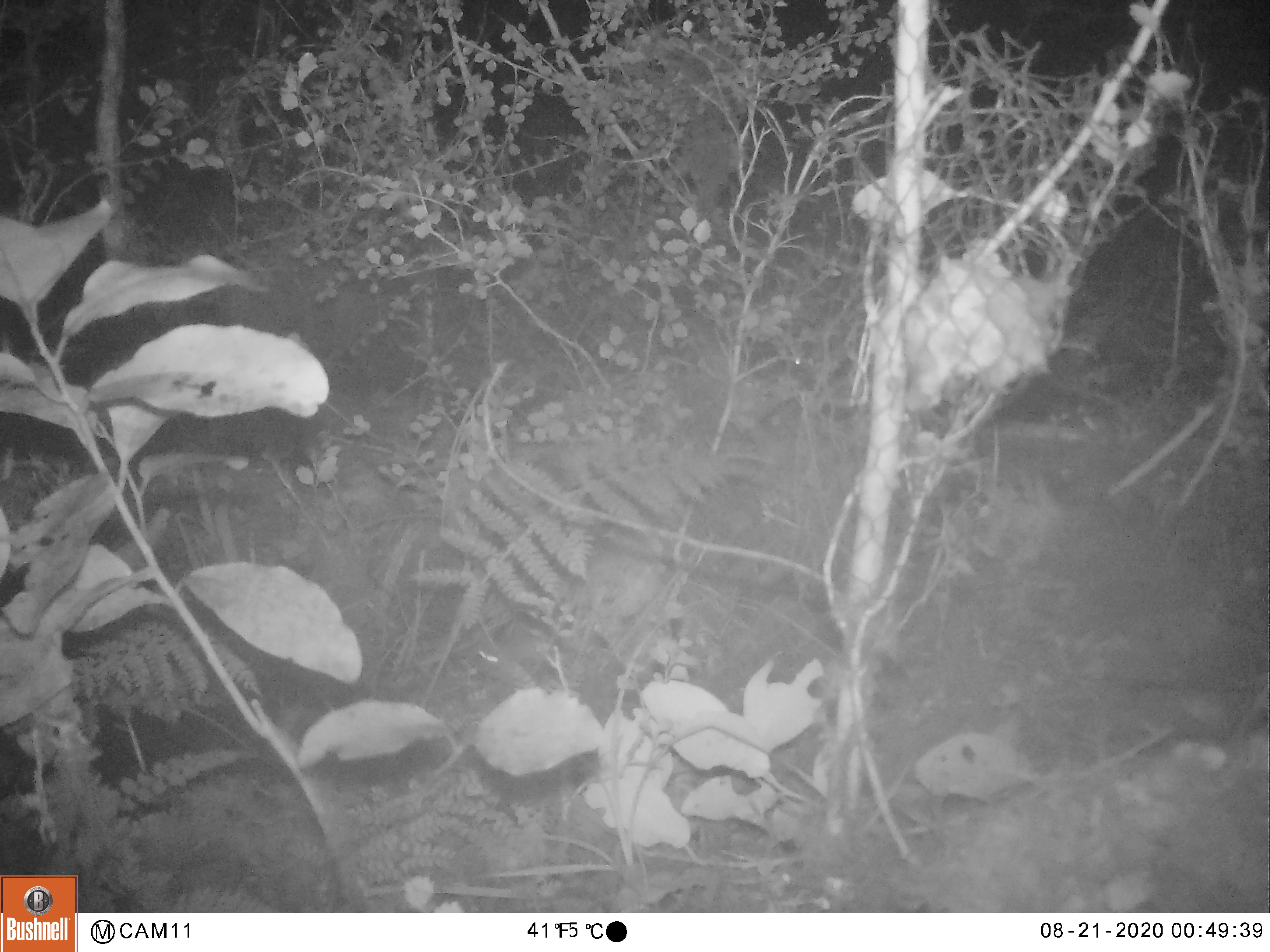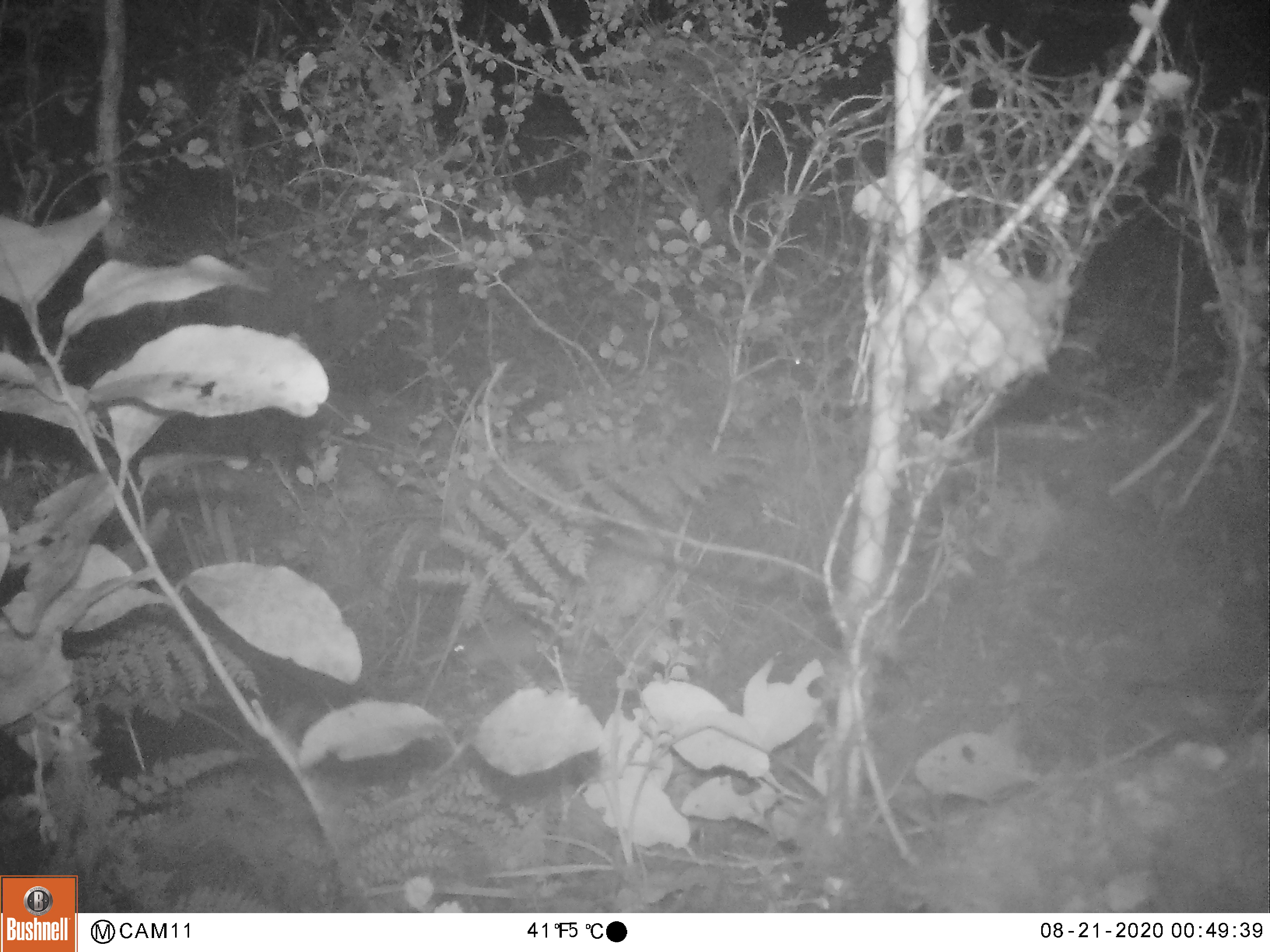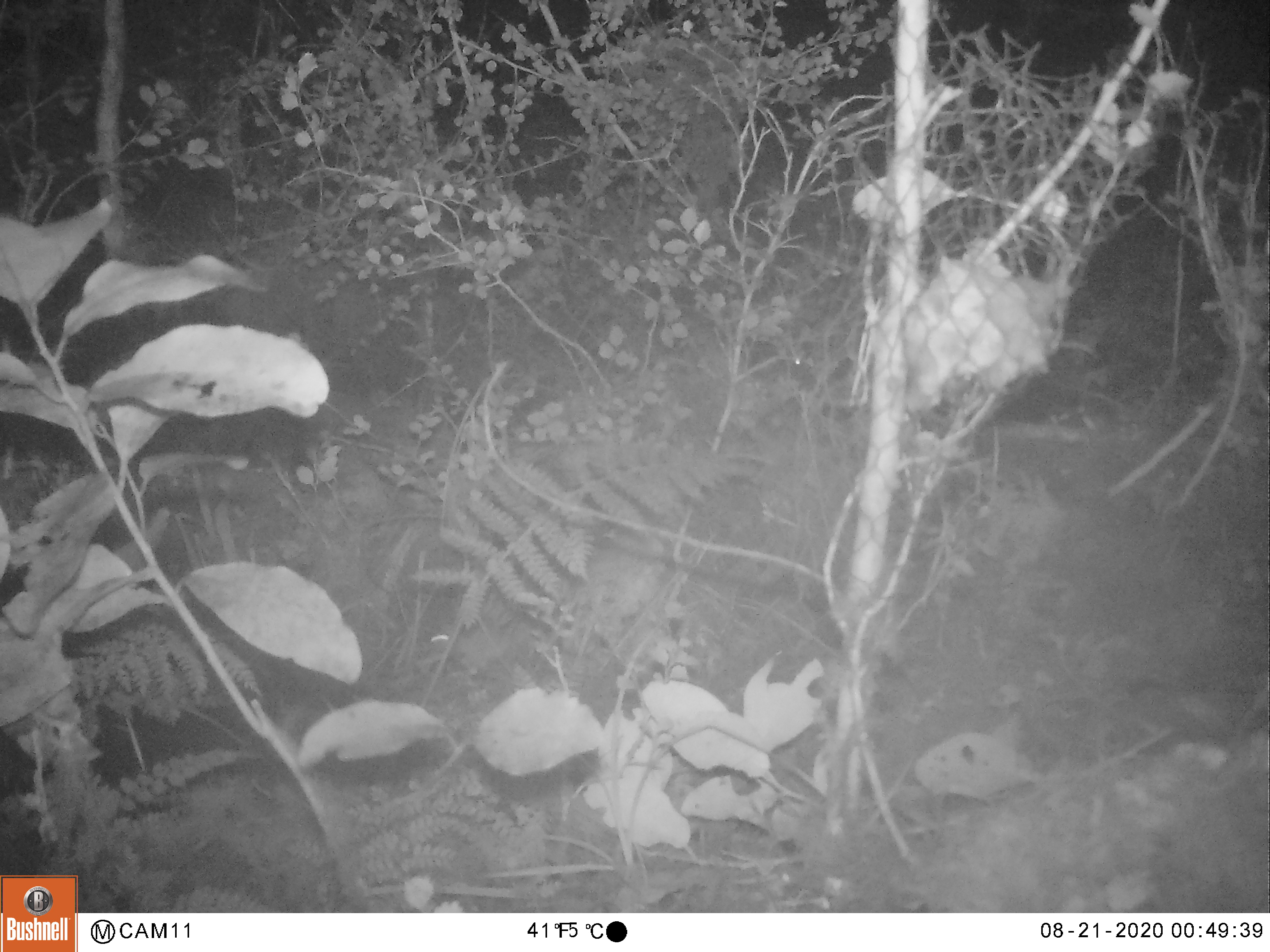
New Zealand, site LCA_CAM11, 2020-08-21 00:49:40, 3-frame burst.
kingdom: Animalia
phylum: Chordata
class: Mammalia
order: Rodentia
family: Muridae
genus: Mus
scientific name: Mus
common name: mouse